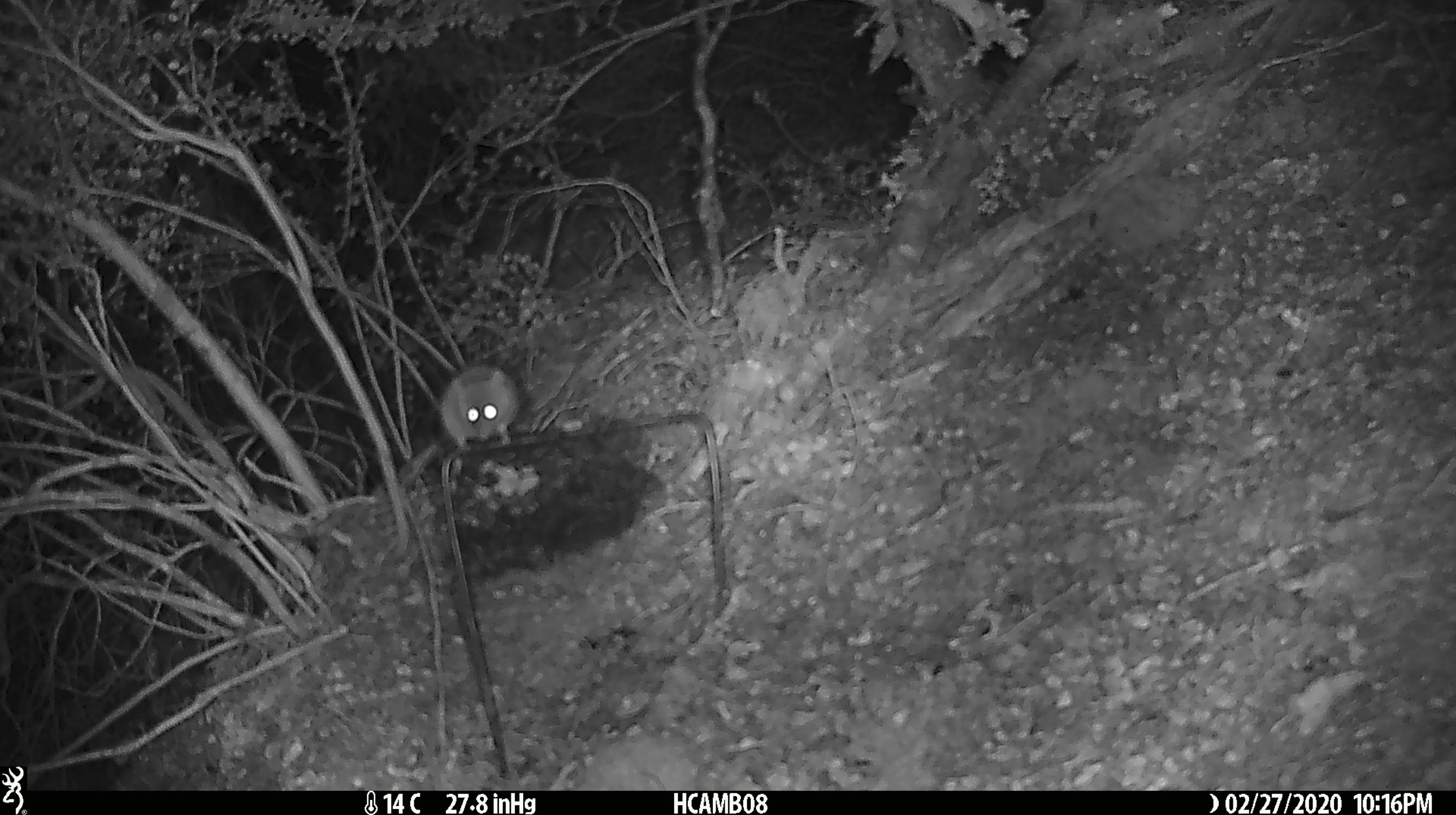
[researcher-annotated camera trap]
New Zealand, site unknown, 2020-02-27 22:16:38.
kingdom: Animalia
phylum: Chordata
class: Mammalia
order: Rodentia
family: Muridae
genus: Mus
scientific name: Mus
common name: mouse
Mouse (Mus).